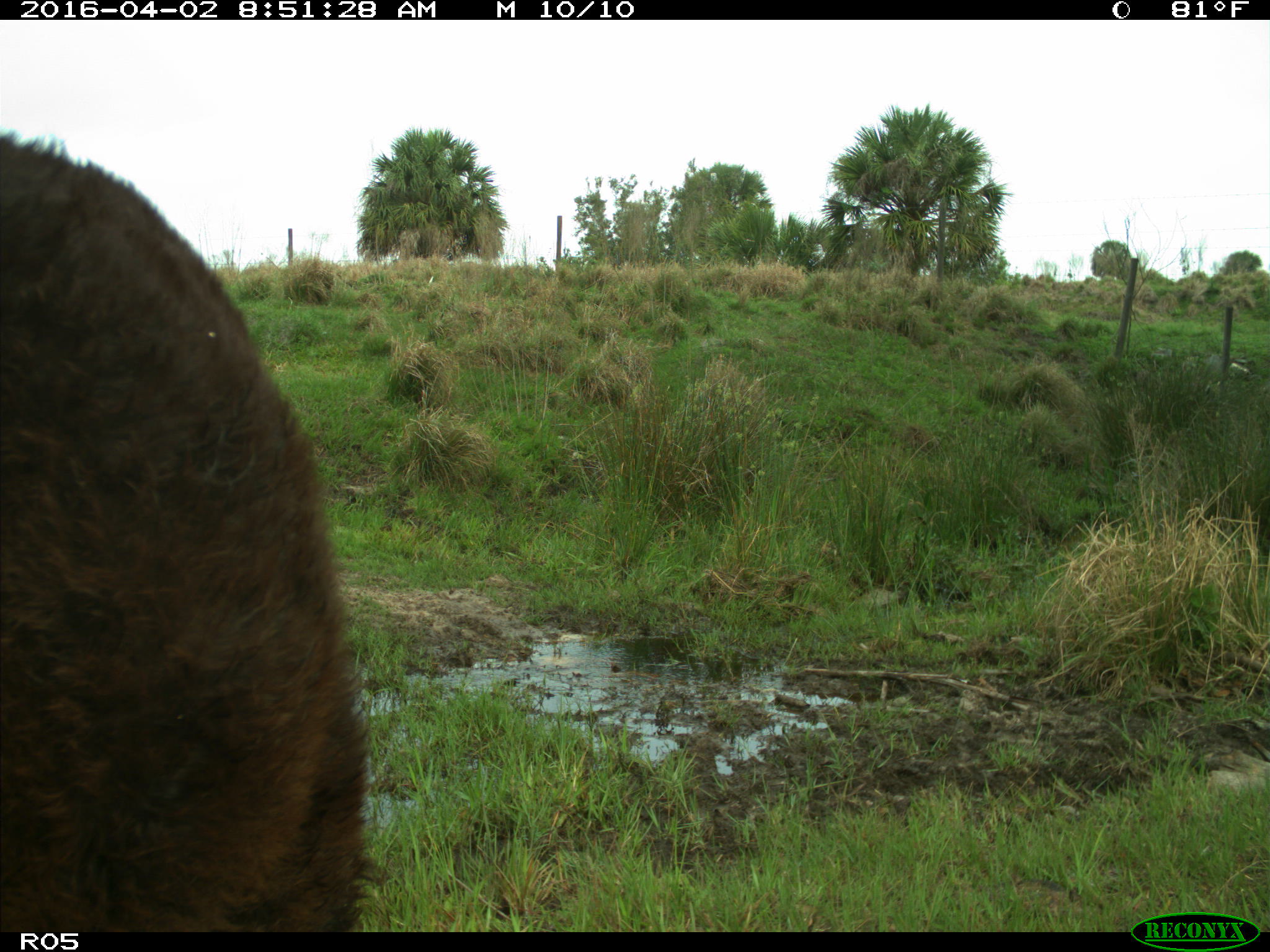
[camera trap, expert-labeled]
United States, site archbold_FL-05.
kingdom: Animalia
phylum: Chordata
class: Mammalia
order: Artiodactyla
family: Bovidae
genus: Bos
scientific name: Bos taurus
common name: domestic cow